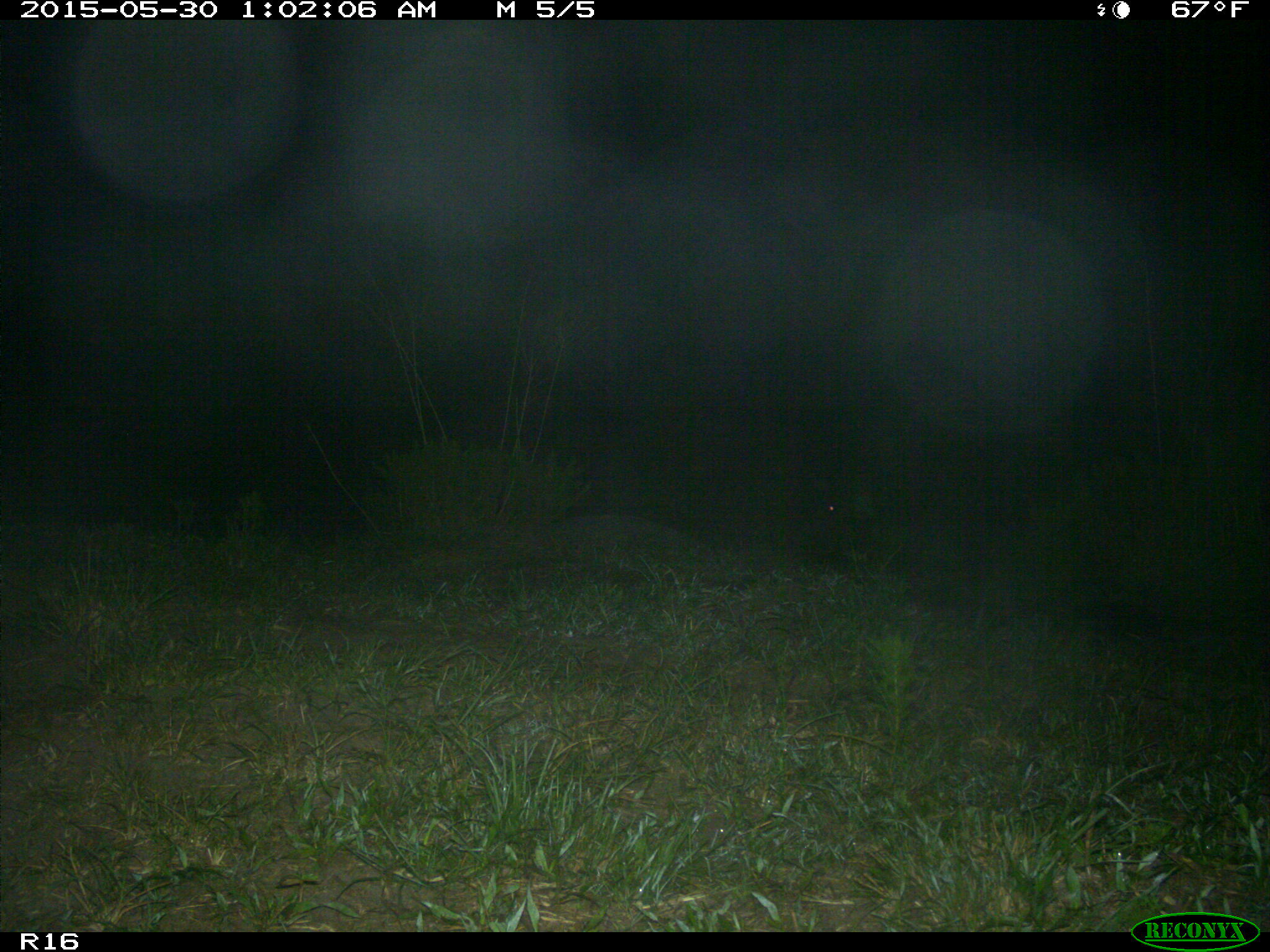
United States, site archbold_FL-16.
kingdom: Animalia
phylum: Chordata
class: Mammalia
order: Artiodactyla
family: Suidae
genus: Sus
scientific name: Sus scrofa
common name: wild boar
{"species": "Sus scrofa (wild boar)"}